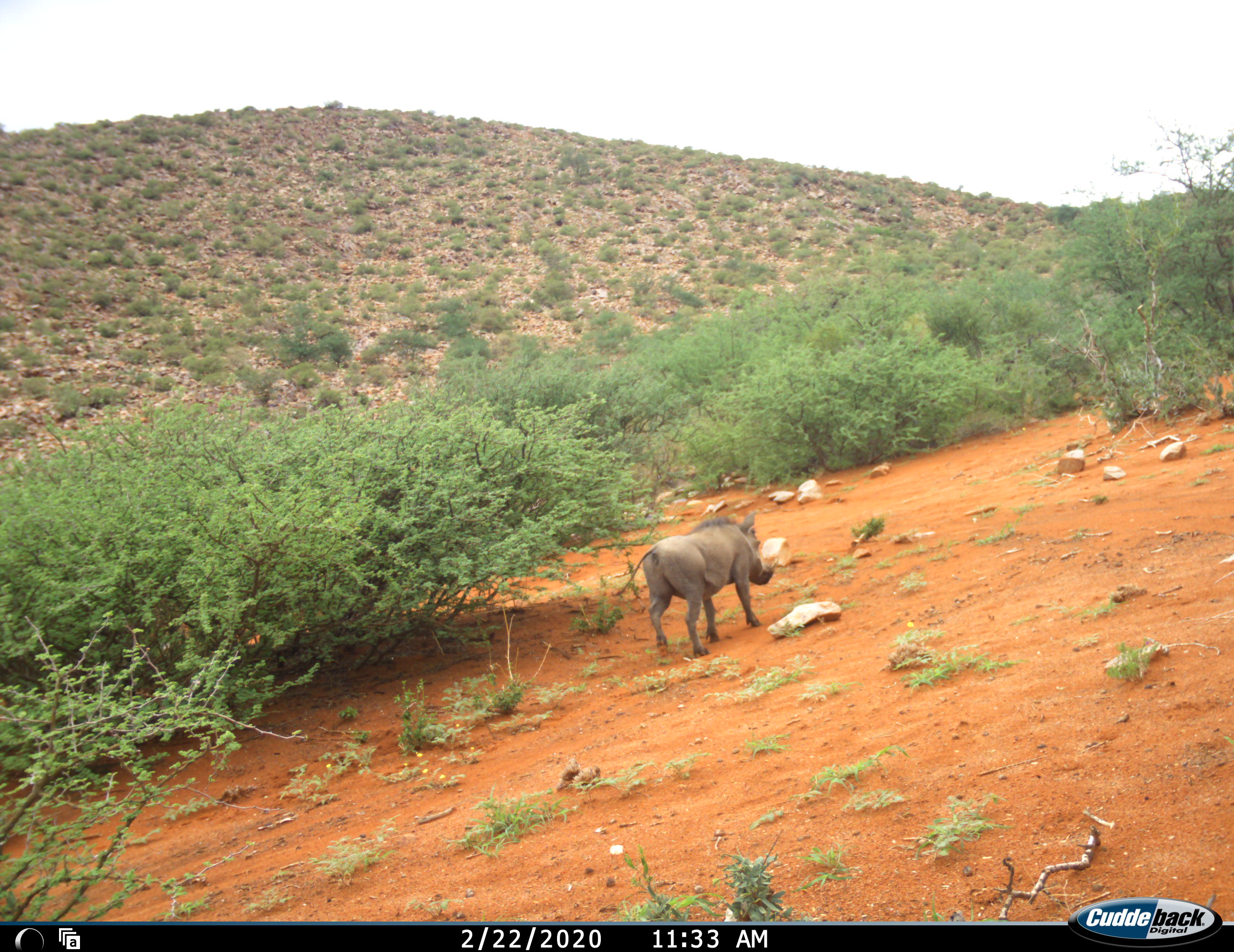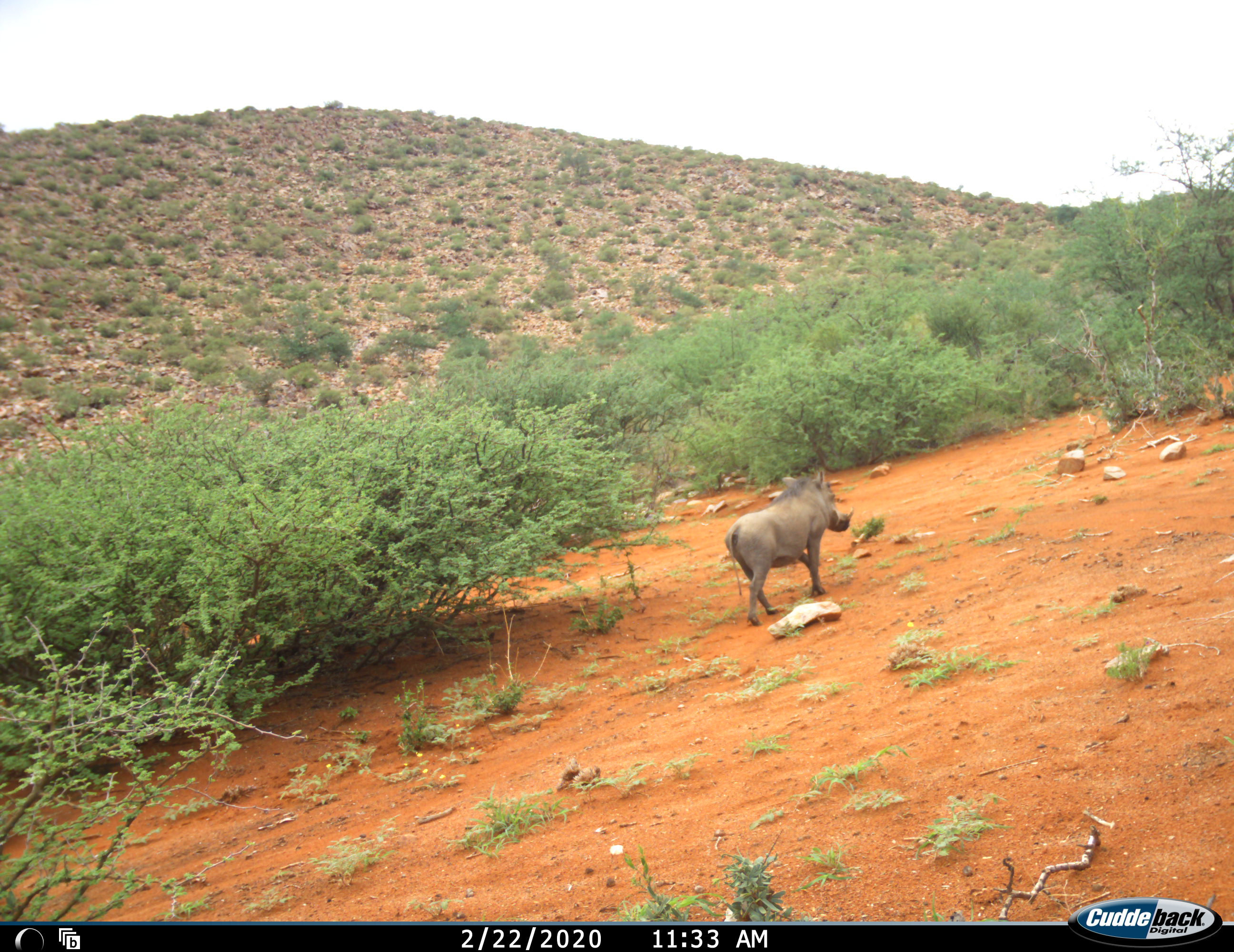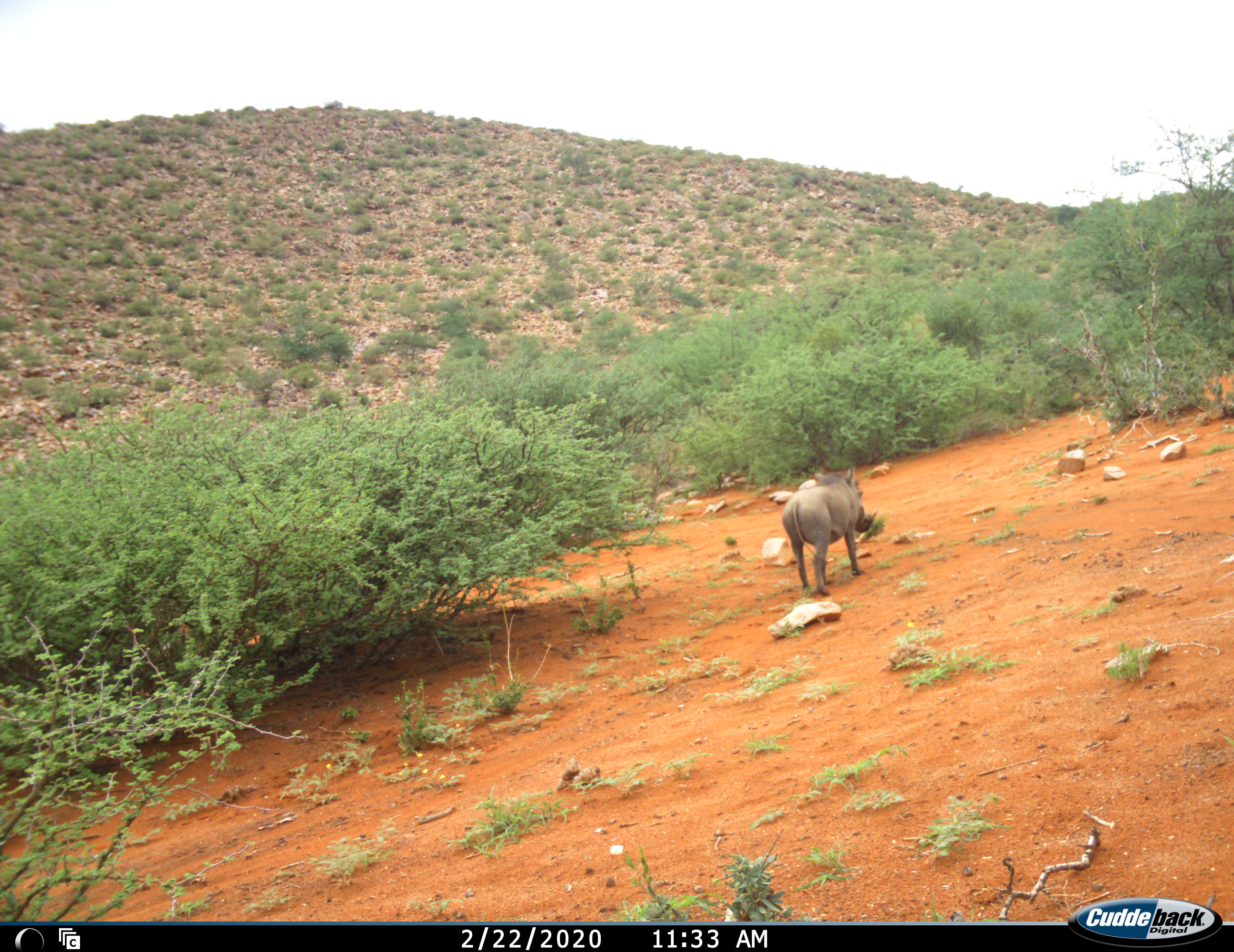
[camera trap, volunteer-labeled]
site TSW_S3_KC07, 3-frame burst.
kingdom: Animalia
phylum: Chordata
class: Mammalia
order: Artiodactyla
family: Suidae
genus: Phacochoerus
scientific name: Phacochoerus africanus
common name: warthog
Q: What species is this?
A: Warthog (Phacochoerus africanus).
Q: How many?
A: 1.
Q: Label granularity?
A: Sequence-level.